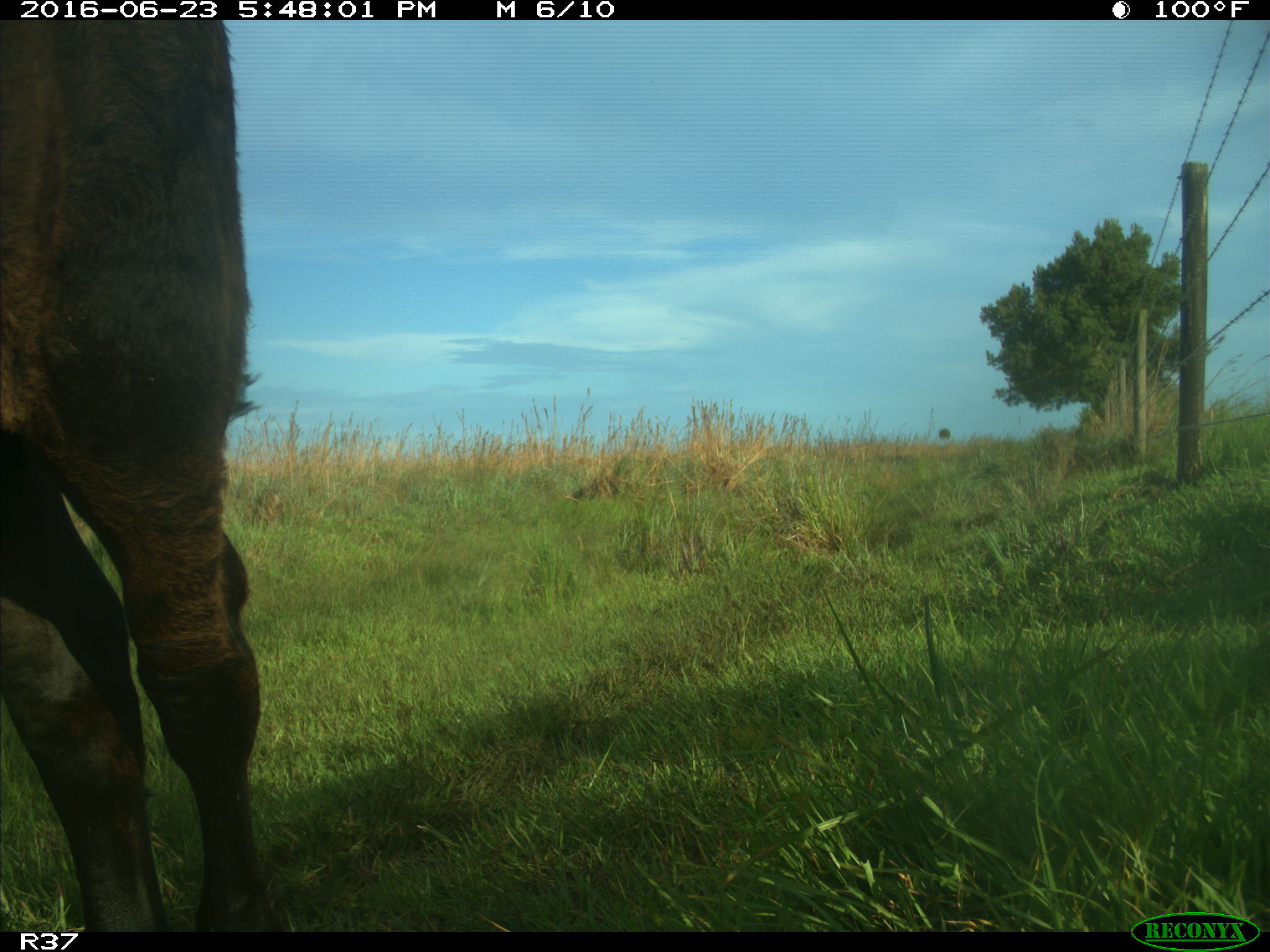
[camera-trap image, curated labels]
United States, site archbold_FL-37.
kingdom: Animalia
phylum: Chordata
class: Mammalia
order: Artiodactyla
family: Bovidae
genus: Bos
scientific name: Bos taurus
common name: domestic cow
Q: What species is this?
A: Bos taurus (domestic cow).